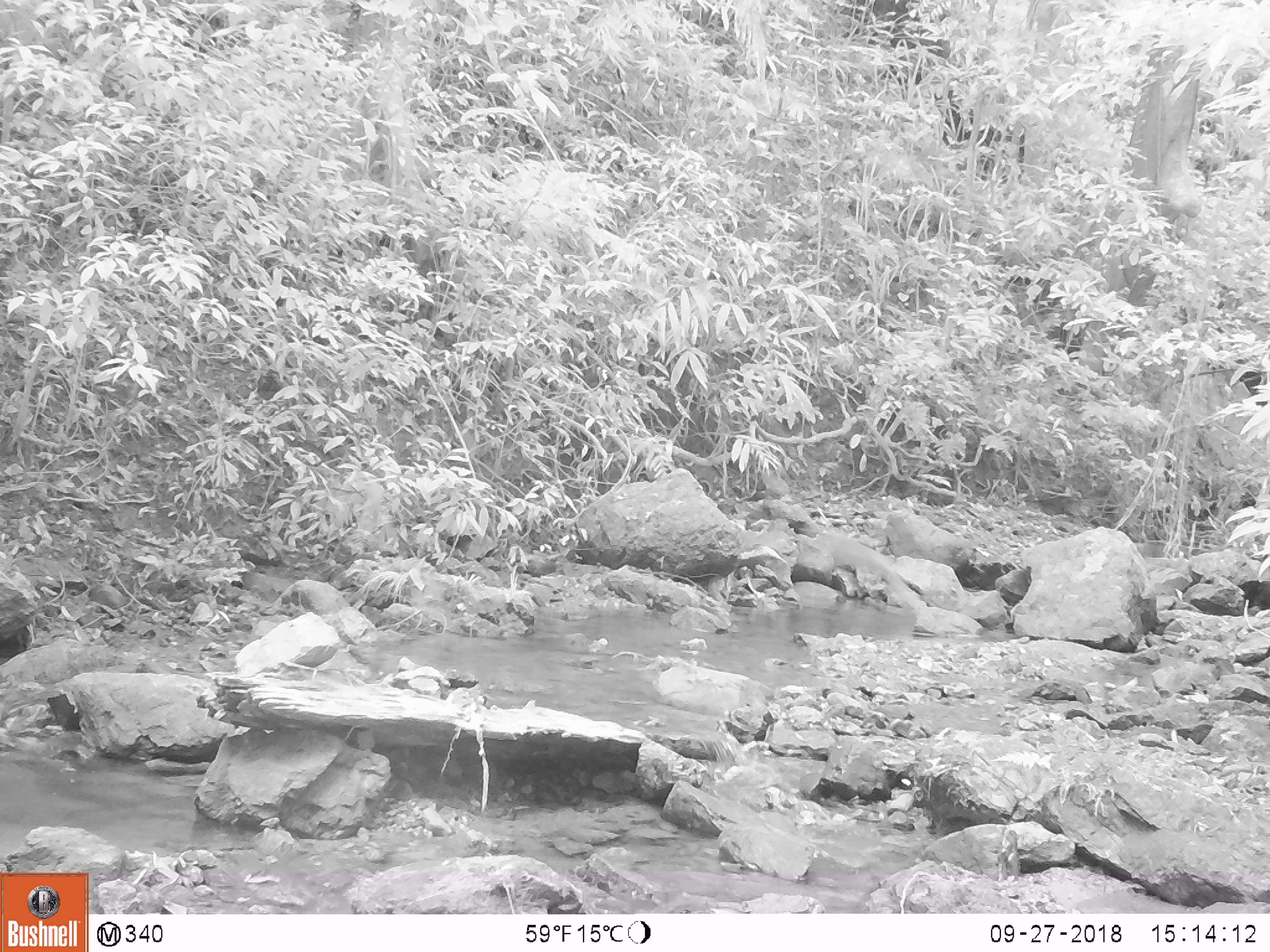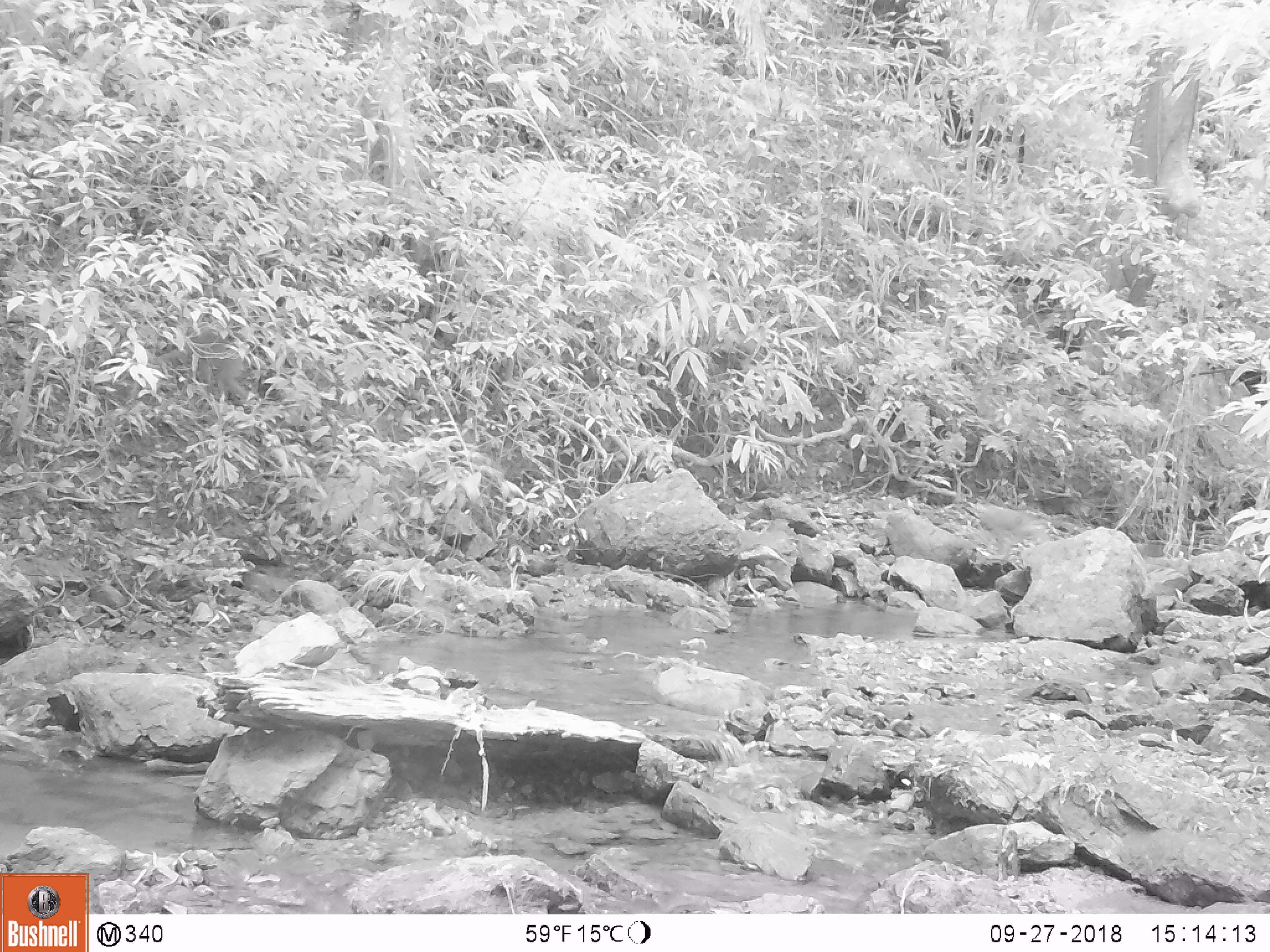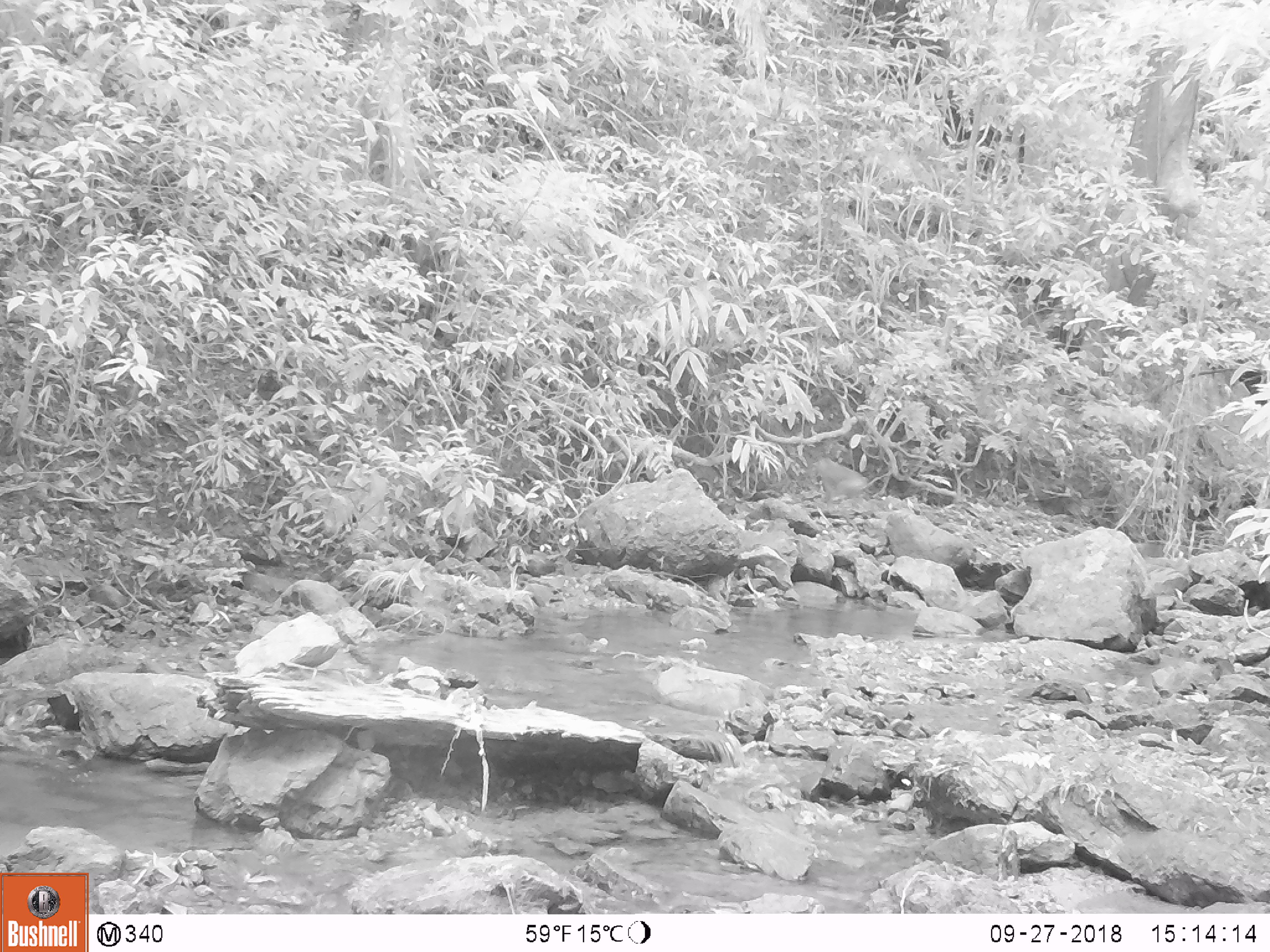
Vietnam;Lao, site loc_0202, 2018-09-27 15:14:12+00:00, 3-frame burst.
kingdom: Animalia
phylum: Chordata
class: Mammalia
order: Primates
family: Cercopithecidae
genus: Macaca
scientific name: Macaca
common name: macaque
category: unidentified macaque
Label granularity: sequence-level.